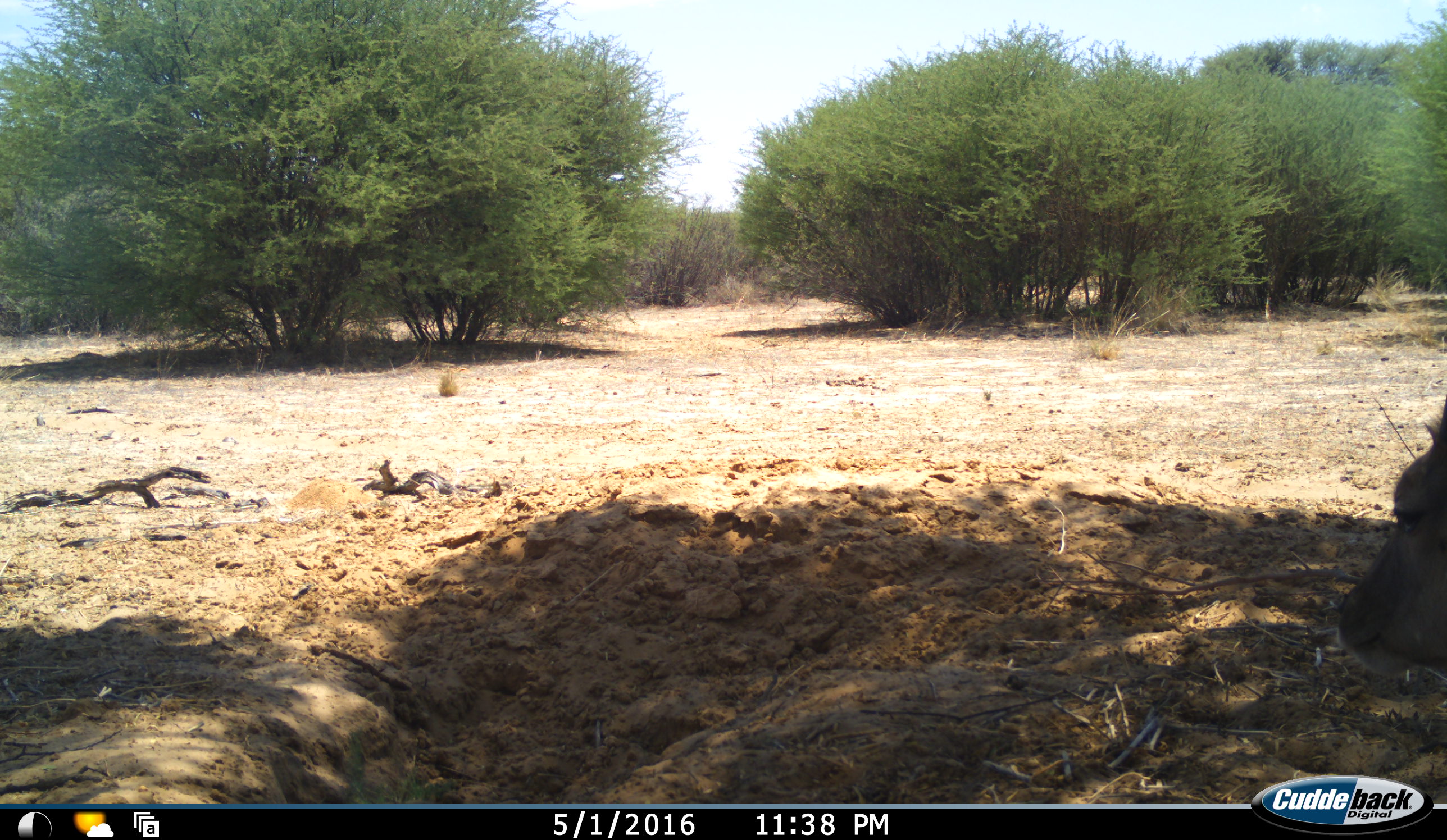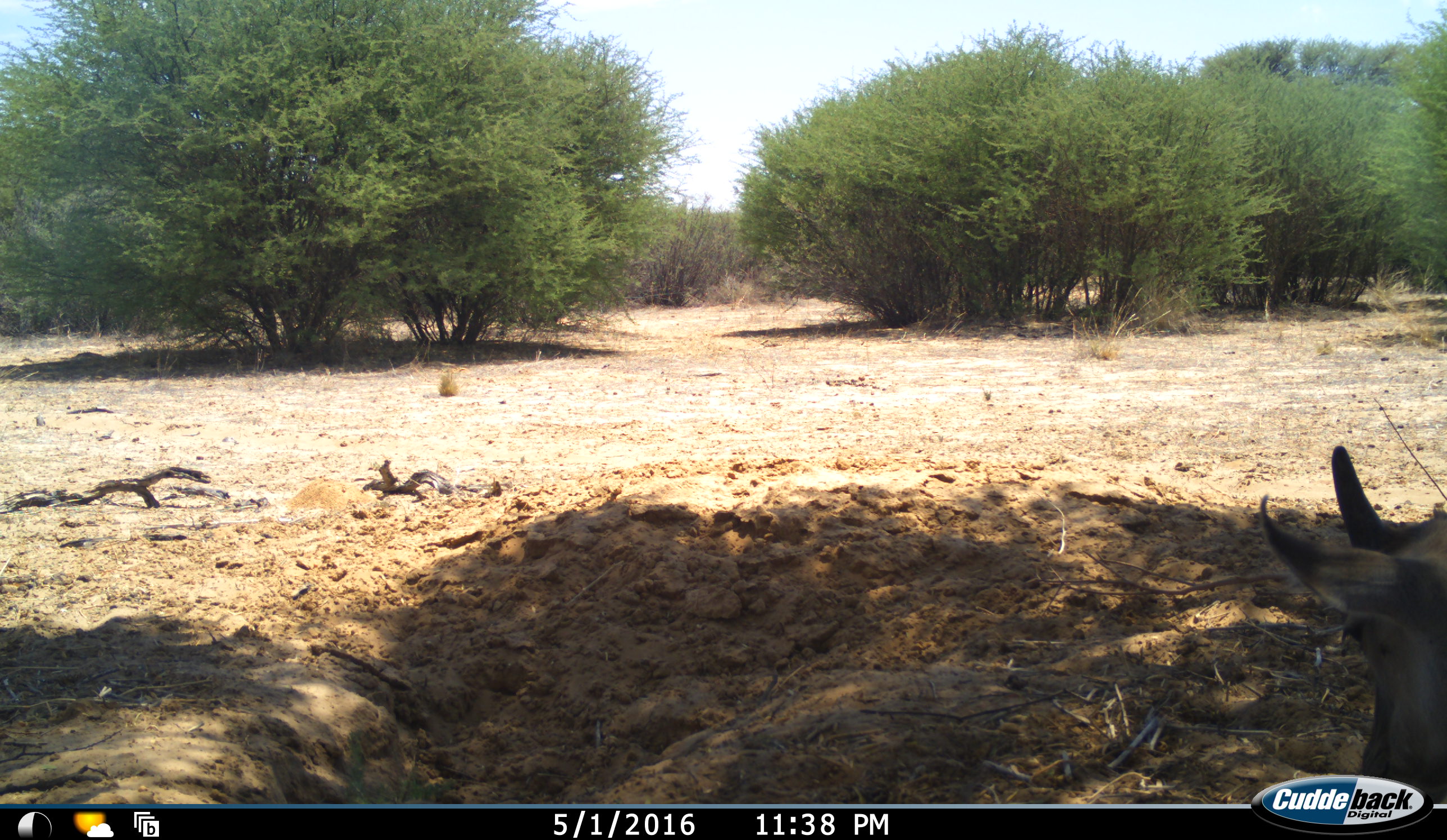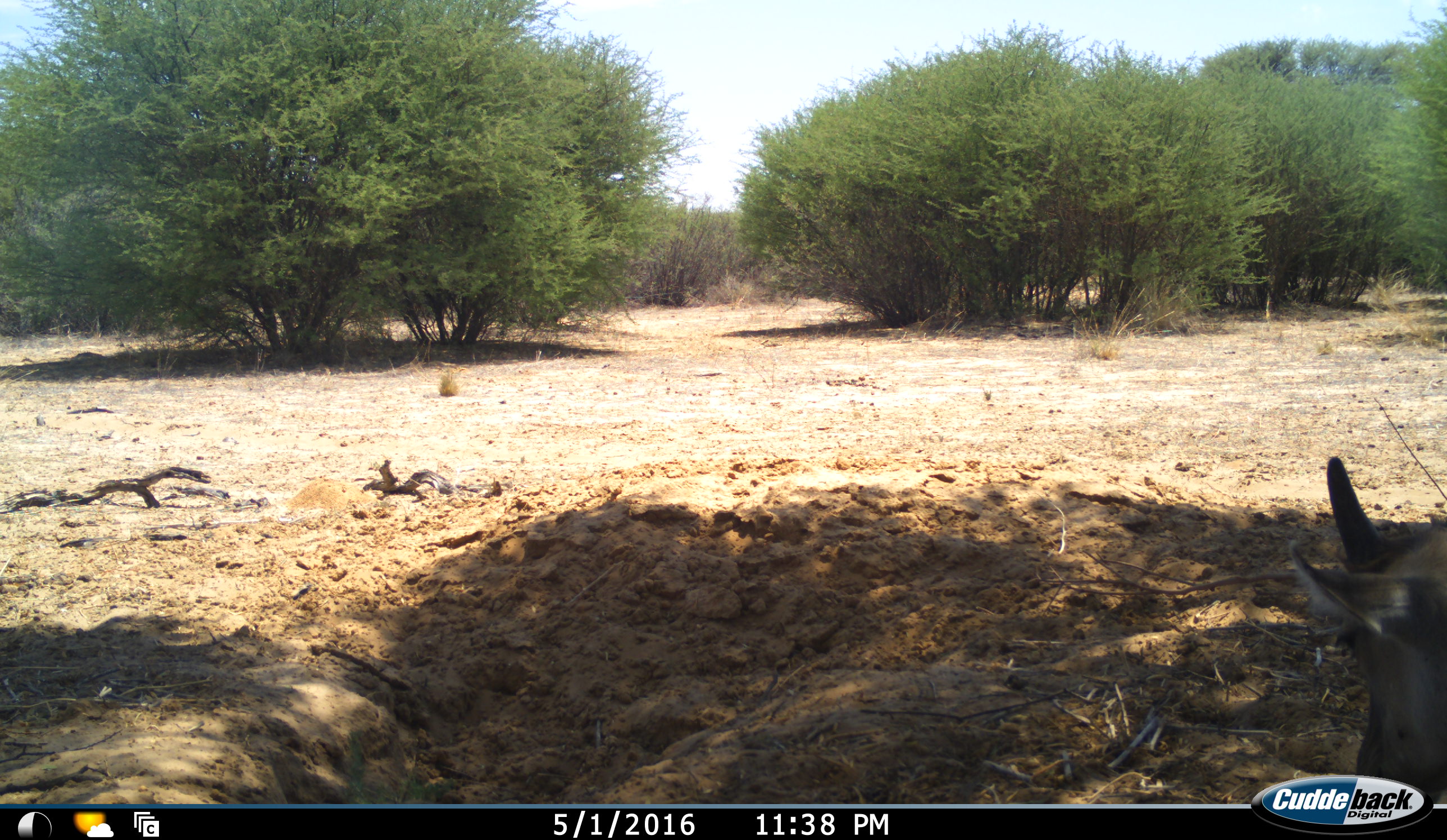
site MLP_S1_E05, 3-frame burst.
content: unidentified animal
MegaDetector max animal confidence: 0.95